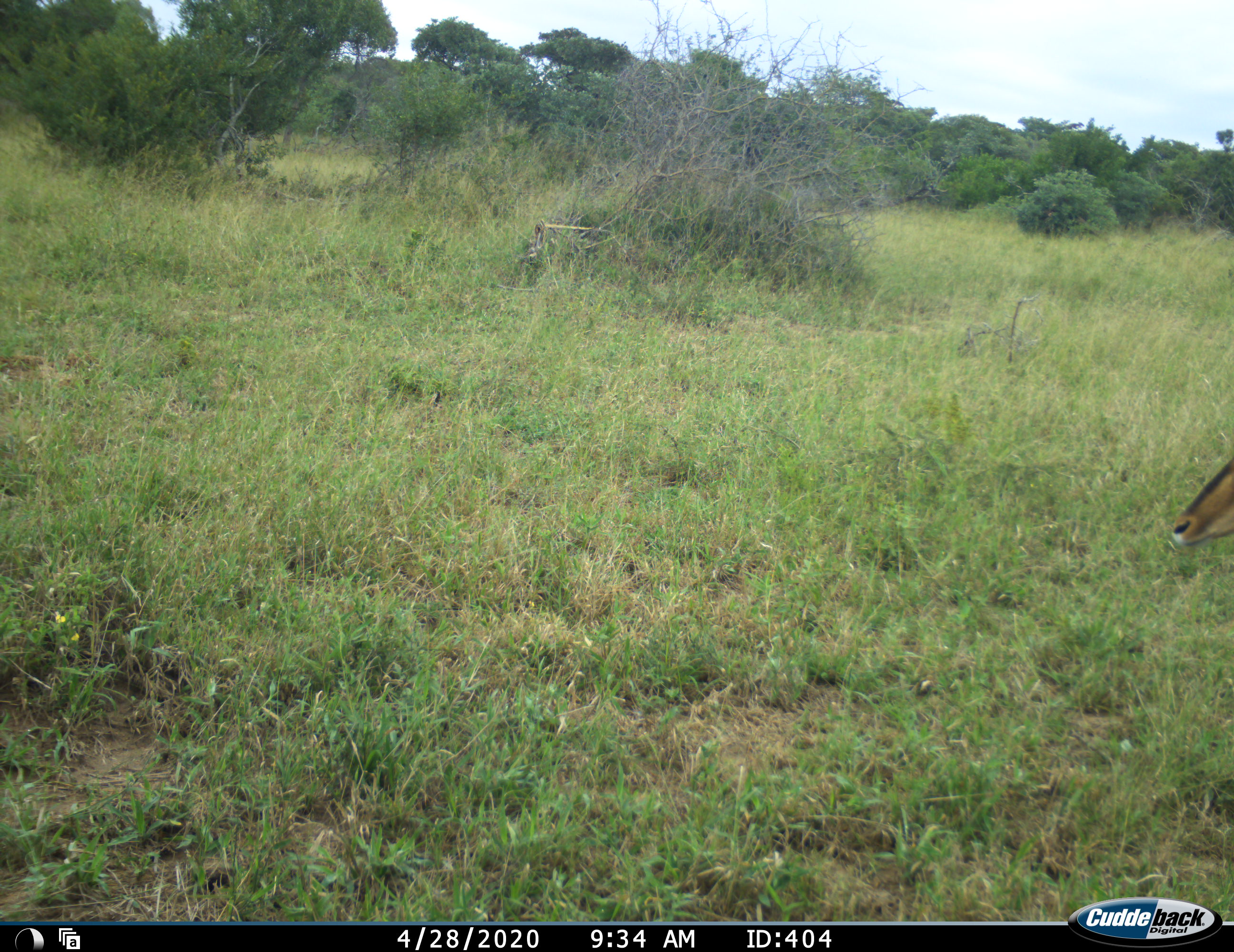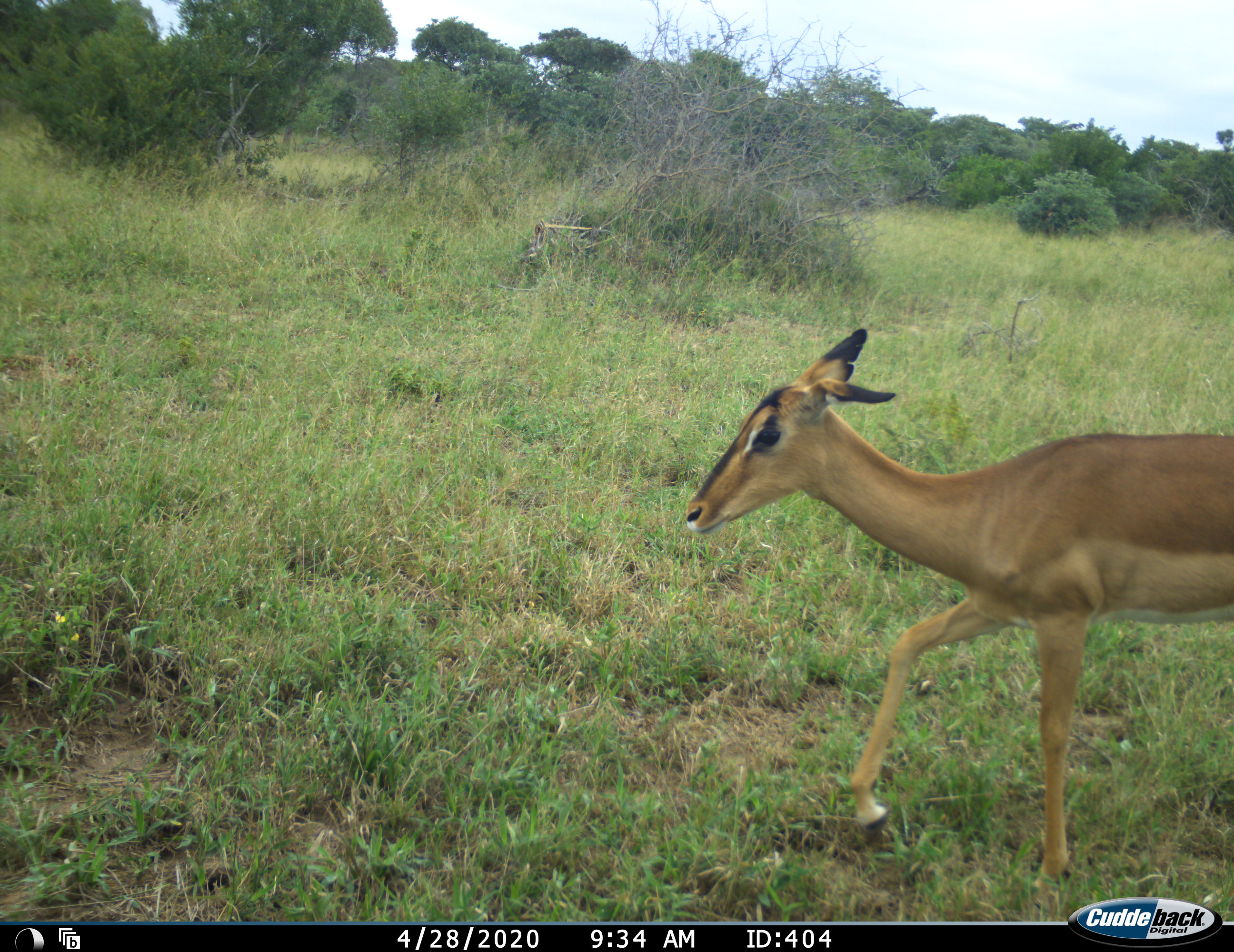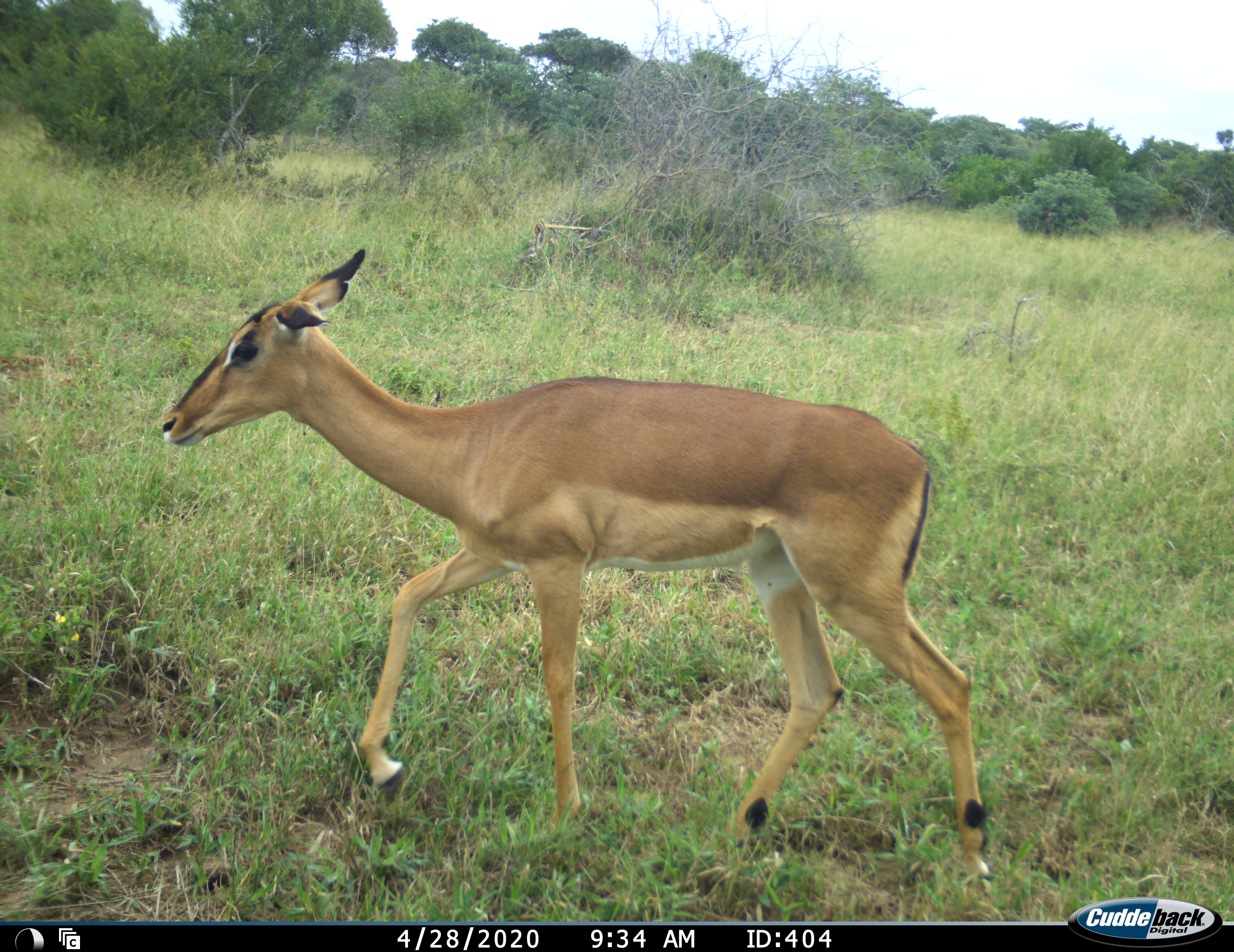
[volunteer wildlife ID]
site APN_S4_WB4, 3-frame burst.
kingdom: Animalia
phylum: Chordata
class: Mammalia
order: Artiodactyla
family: Bovidae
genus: Aepyceros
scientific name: Aepyceros melampus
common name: impala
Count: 1.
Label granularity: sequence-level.